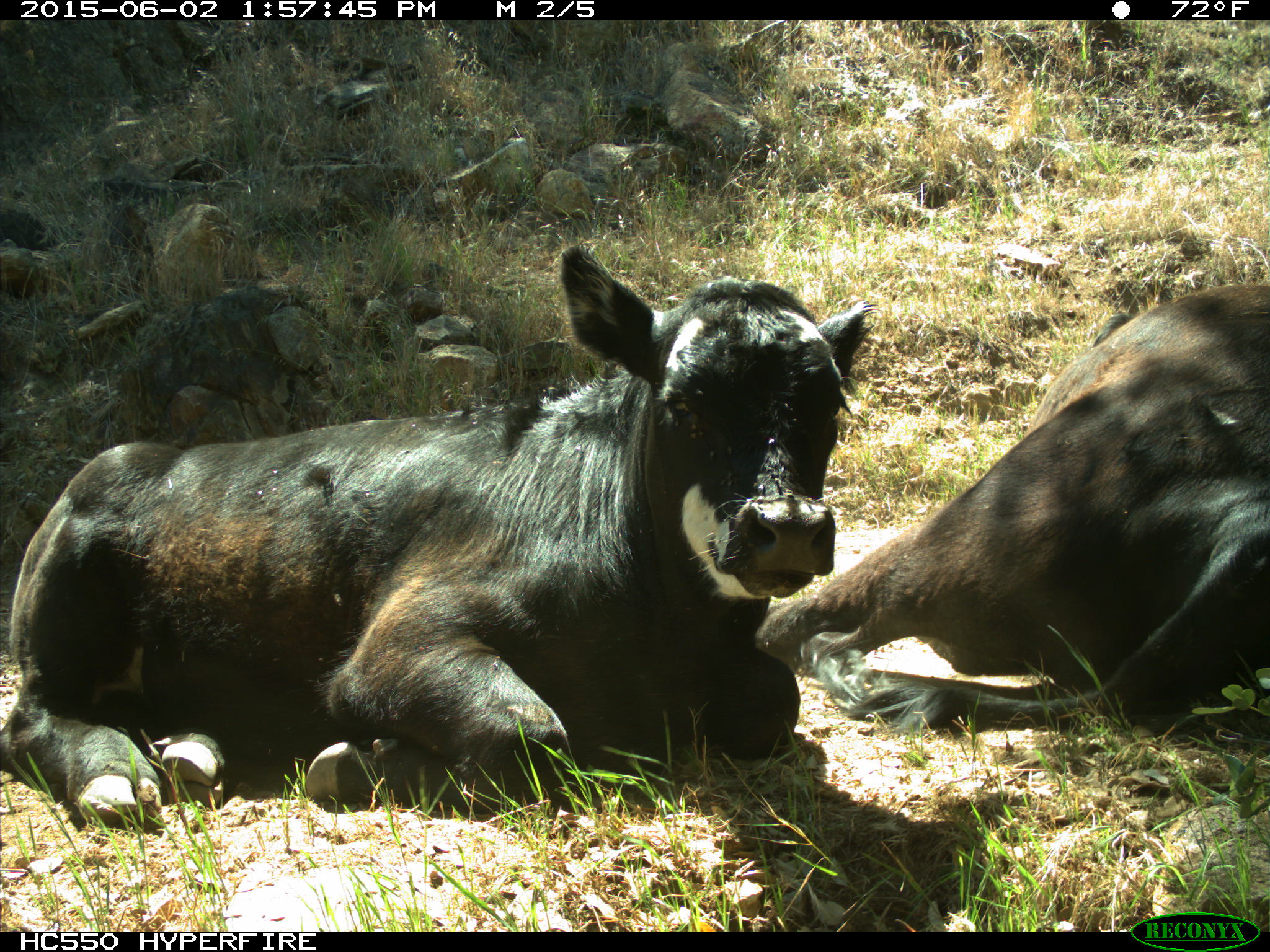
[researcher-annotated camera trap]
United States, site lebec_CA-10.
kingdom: Animalia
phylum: Chordata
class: Mammalia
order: Artiodactyla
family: Bovidae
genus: Bos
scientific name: Bos taurus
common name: domestic cow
Bos taurus (domestic cow).